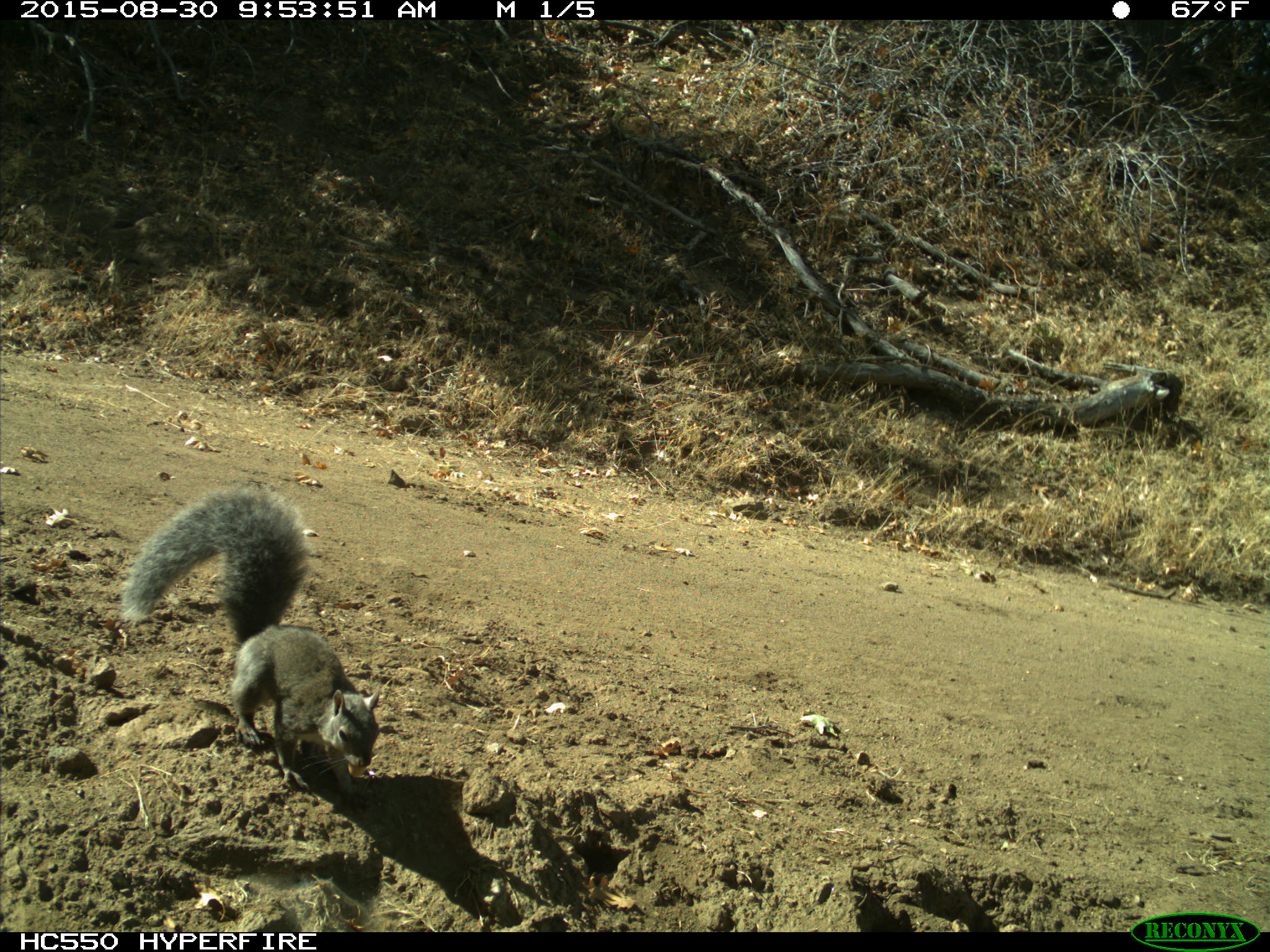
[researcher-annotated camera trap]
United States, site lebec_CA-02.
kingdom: Animalia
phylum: Chordata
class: Mammalia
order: Rodentia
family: Sciuridae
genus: Sciurus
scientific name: Sciurus carolinensis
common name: eastern gray squirrel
Sciurus carolinensis (eastern gray squirrel).